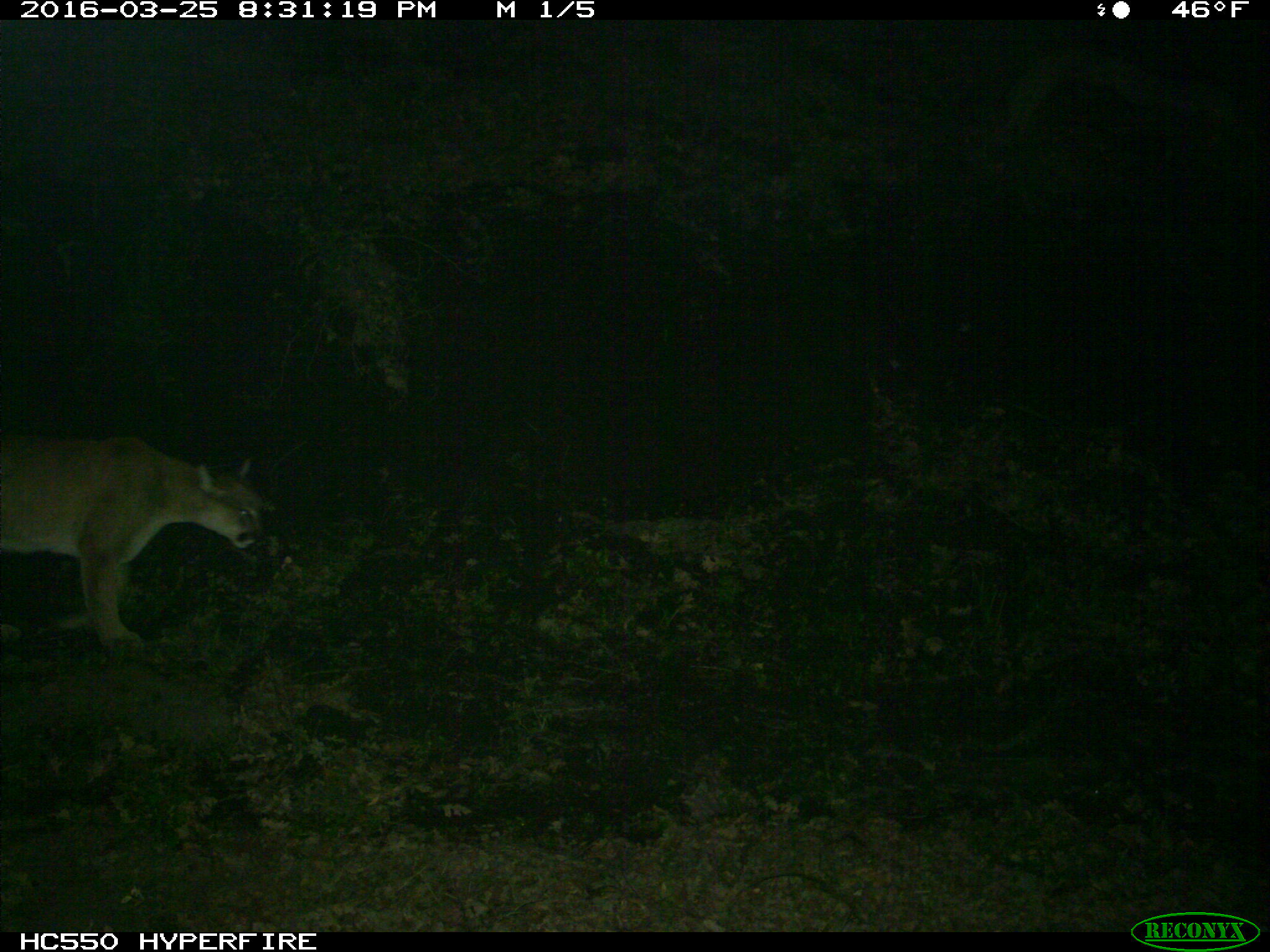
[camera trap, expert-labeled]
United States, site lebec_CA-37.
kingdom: Animalia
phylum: Chordata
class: Mammalia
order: Carnivora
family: Felidae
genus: Puma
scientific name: Puma concolor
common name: mountain lion